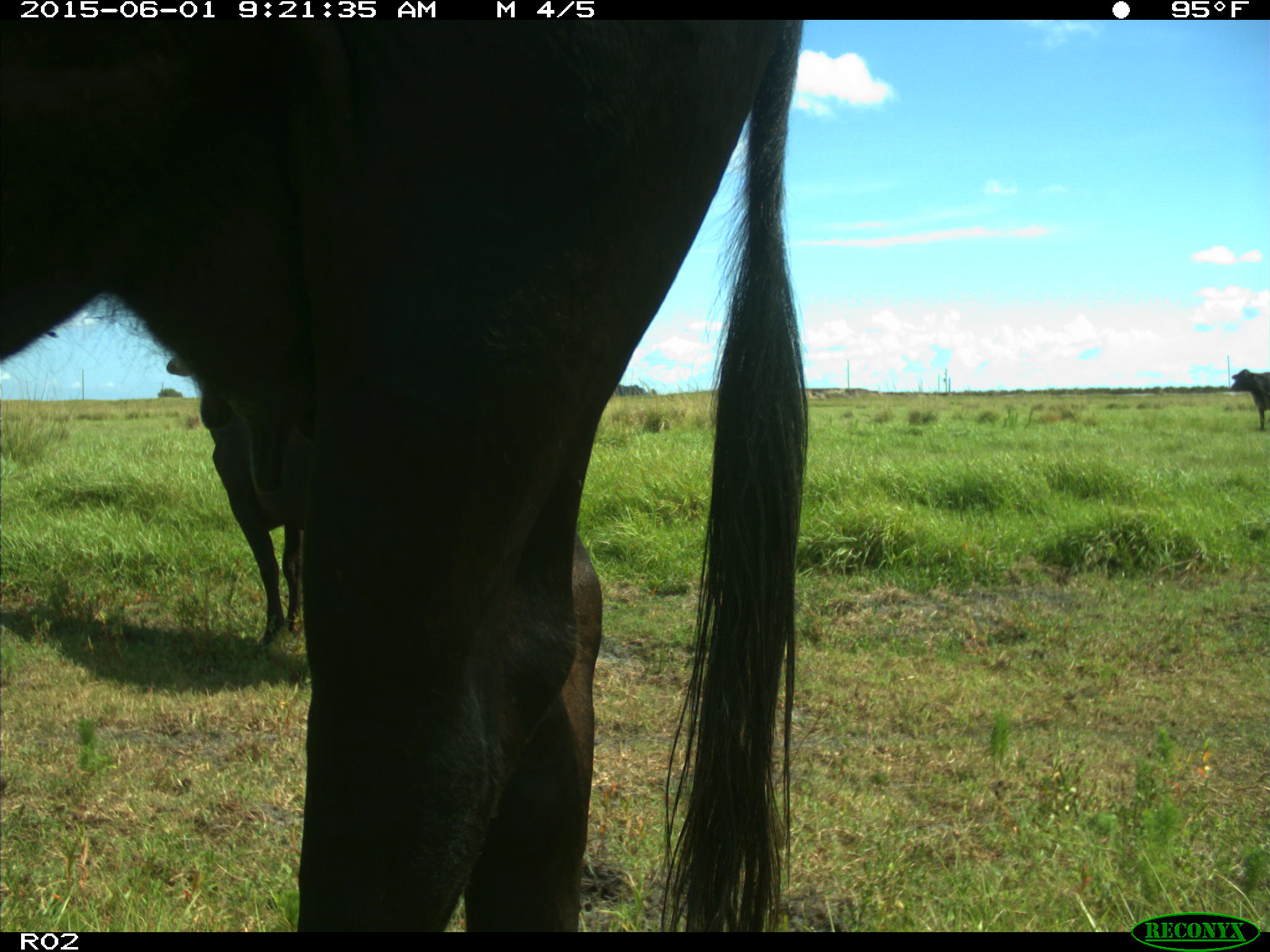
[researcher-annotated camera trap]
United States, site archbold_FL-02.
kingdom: Animalia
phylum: Chordata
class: Mammalia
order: Artiodactyla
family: Bovidae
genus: Bos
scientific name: Bos taurus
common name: domestic cow